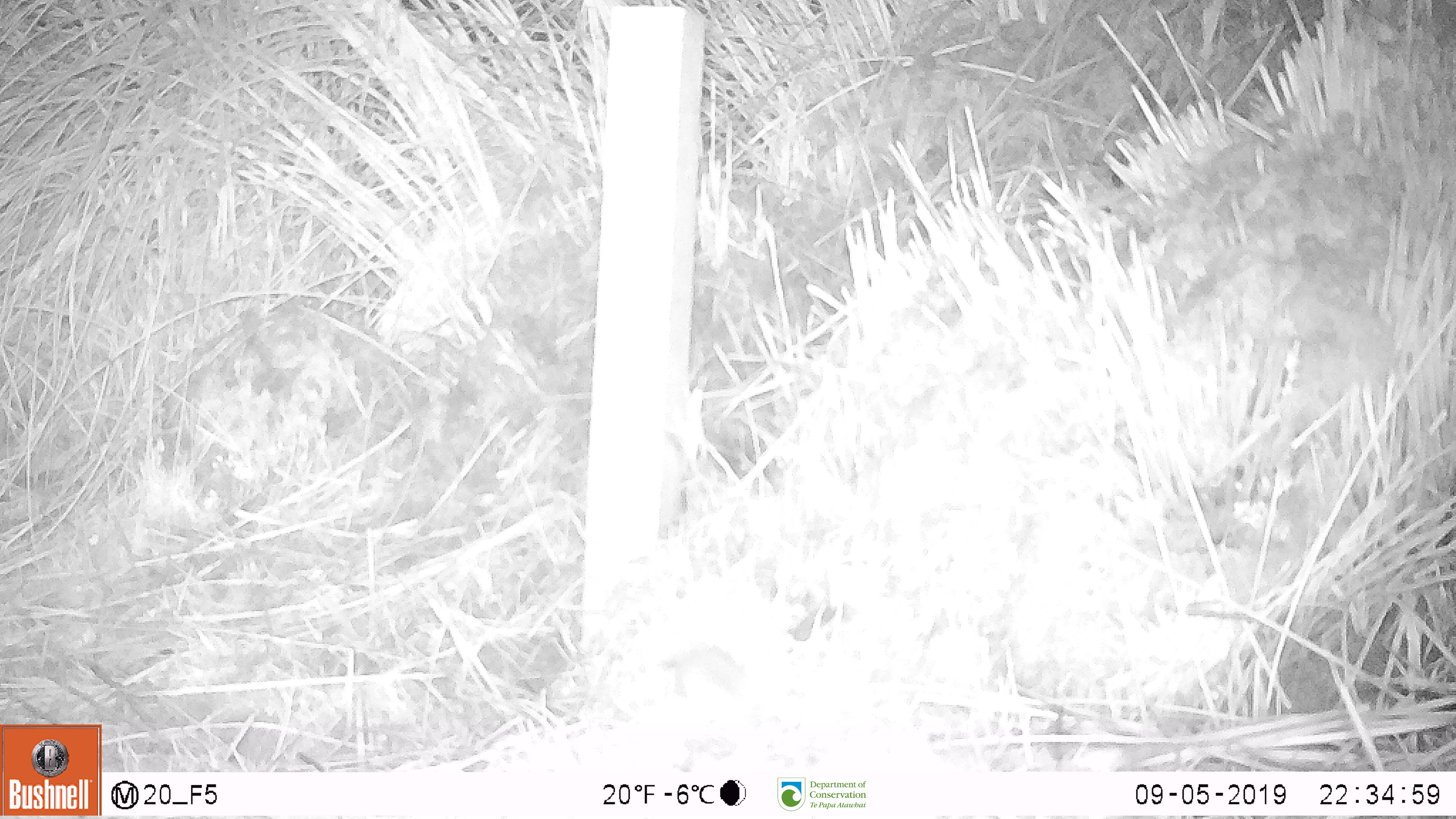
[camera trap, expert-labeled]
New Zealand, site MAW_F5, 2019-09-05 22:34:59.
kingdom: Animalia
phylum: Chordata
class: Mammalia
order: Rodentia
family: Muridae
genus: Mus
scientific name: Mus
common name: mouse